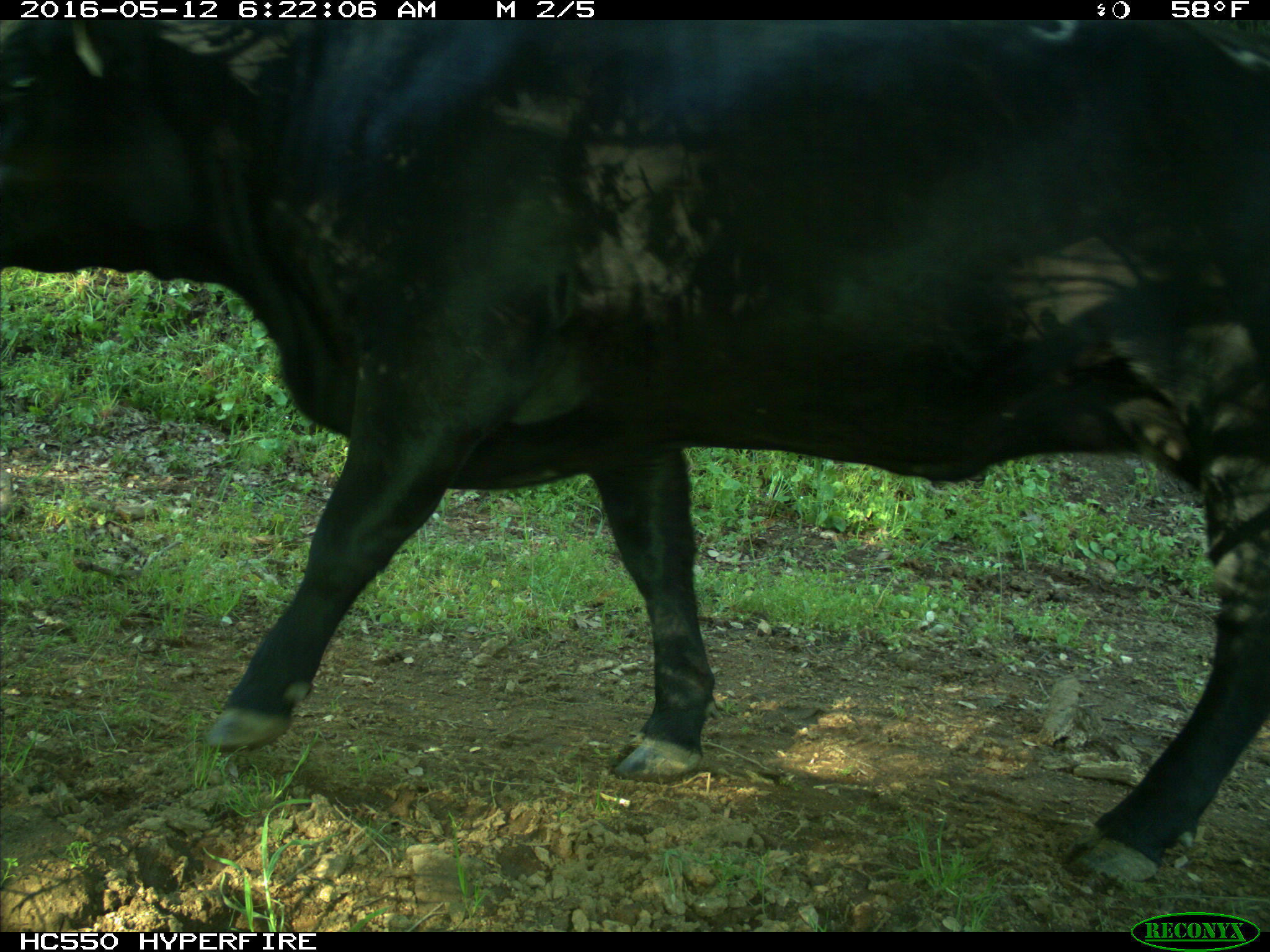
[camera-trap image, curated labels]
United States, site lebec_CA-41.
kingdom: Animalia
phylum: Chordata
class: Mammalia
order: Artiodactyla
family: Bovidae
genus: Bos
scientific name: Bos taurus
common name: domestic cow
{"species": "Bos taurus (domestic cow)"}